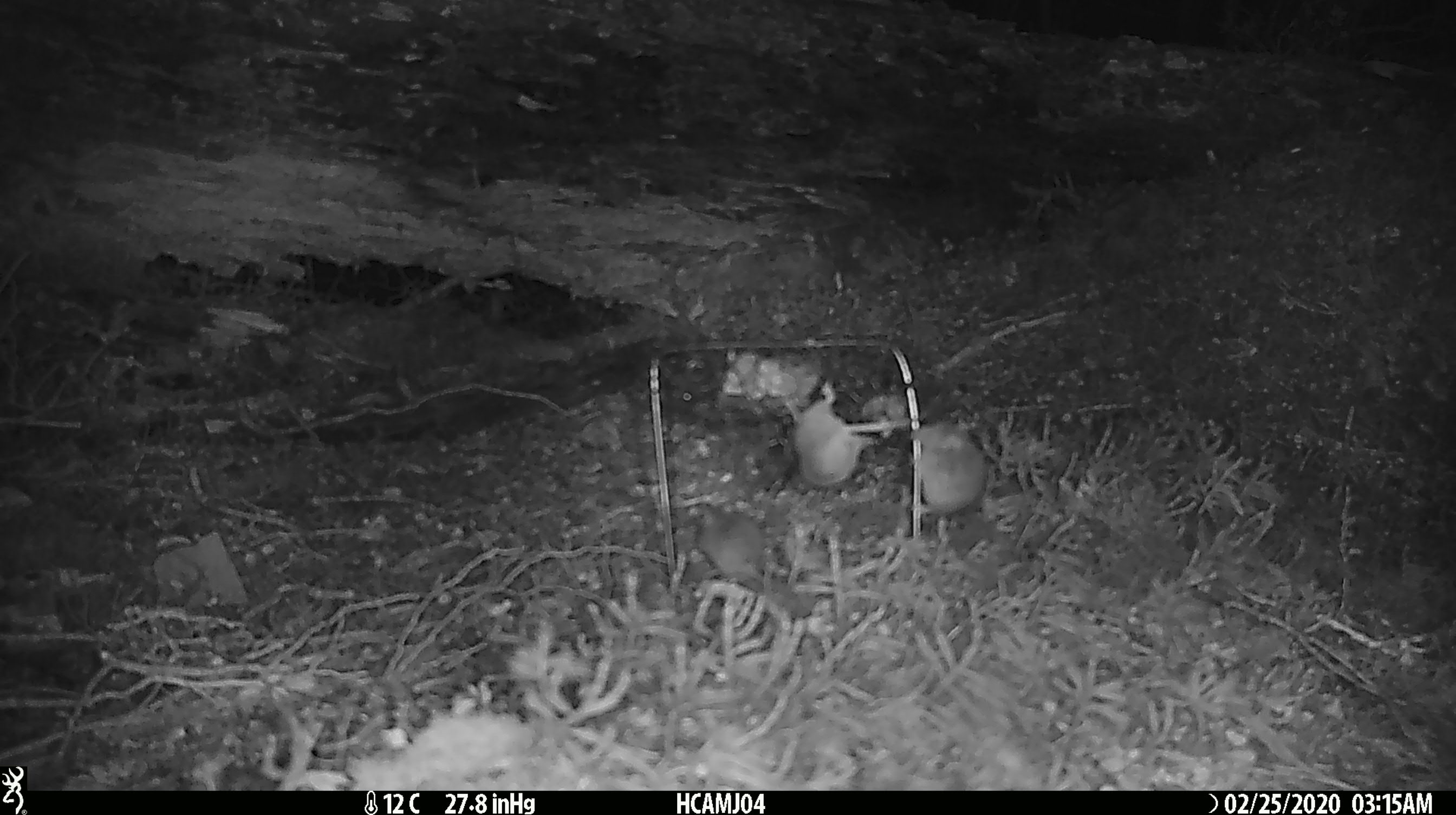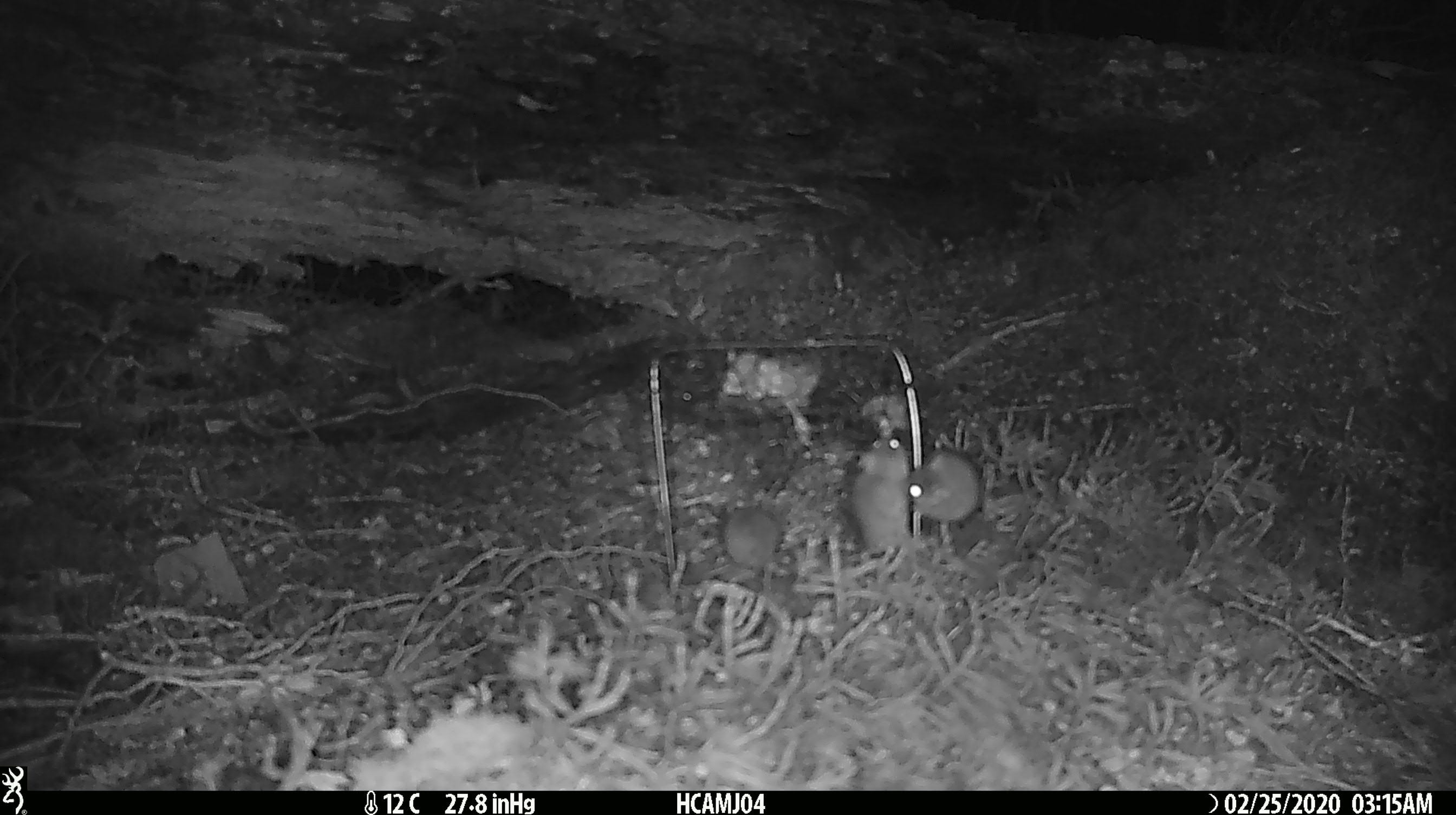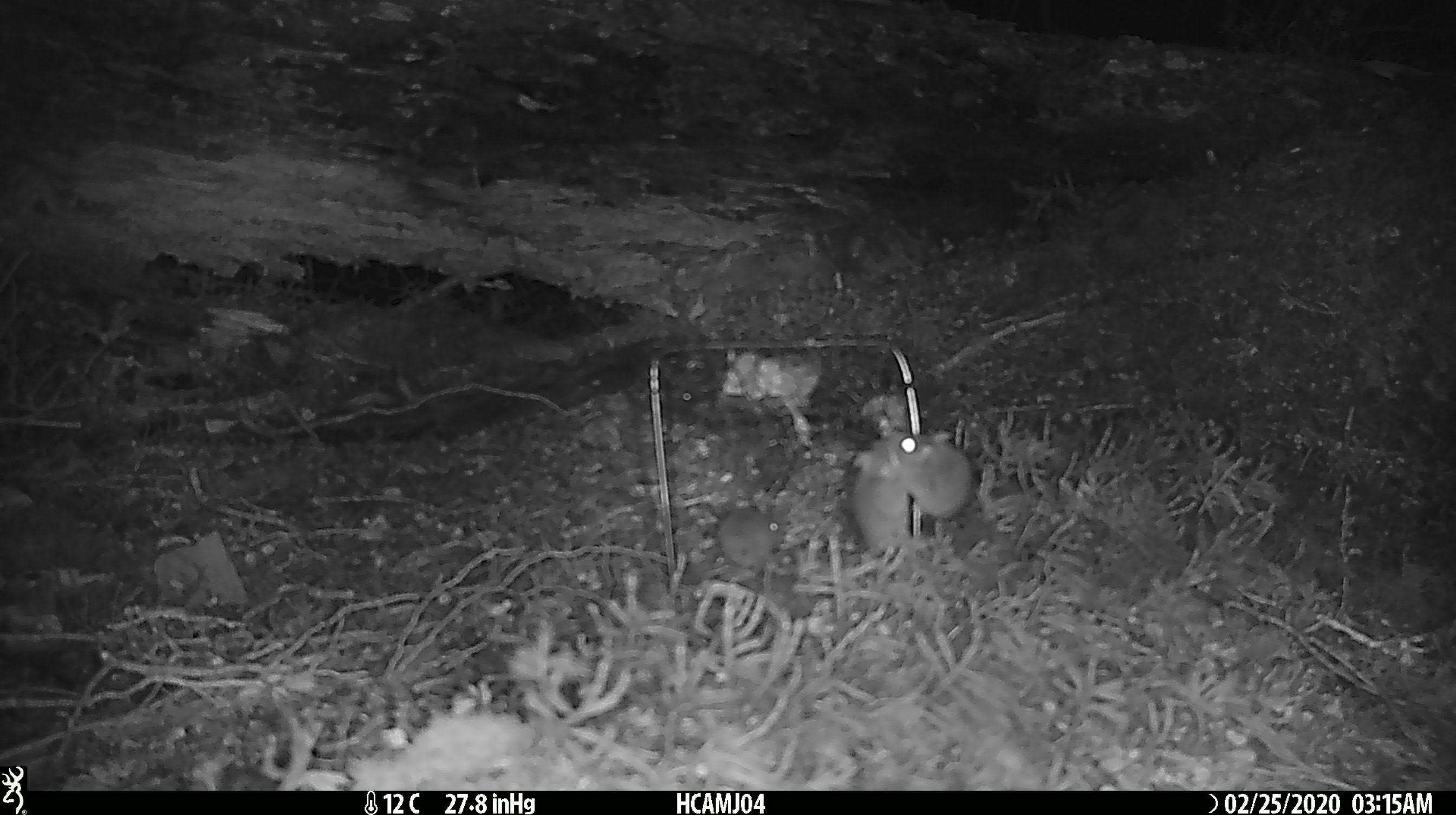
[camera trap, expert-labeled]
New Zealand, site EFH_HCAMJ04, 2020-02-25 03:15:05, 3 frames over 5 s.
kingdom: Animalia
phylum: Chordata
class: Mammalia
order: Rodentia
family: Muridae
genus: Mus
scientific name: Mus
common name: mouse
Mouse (Mus).